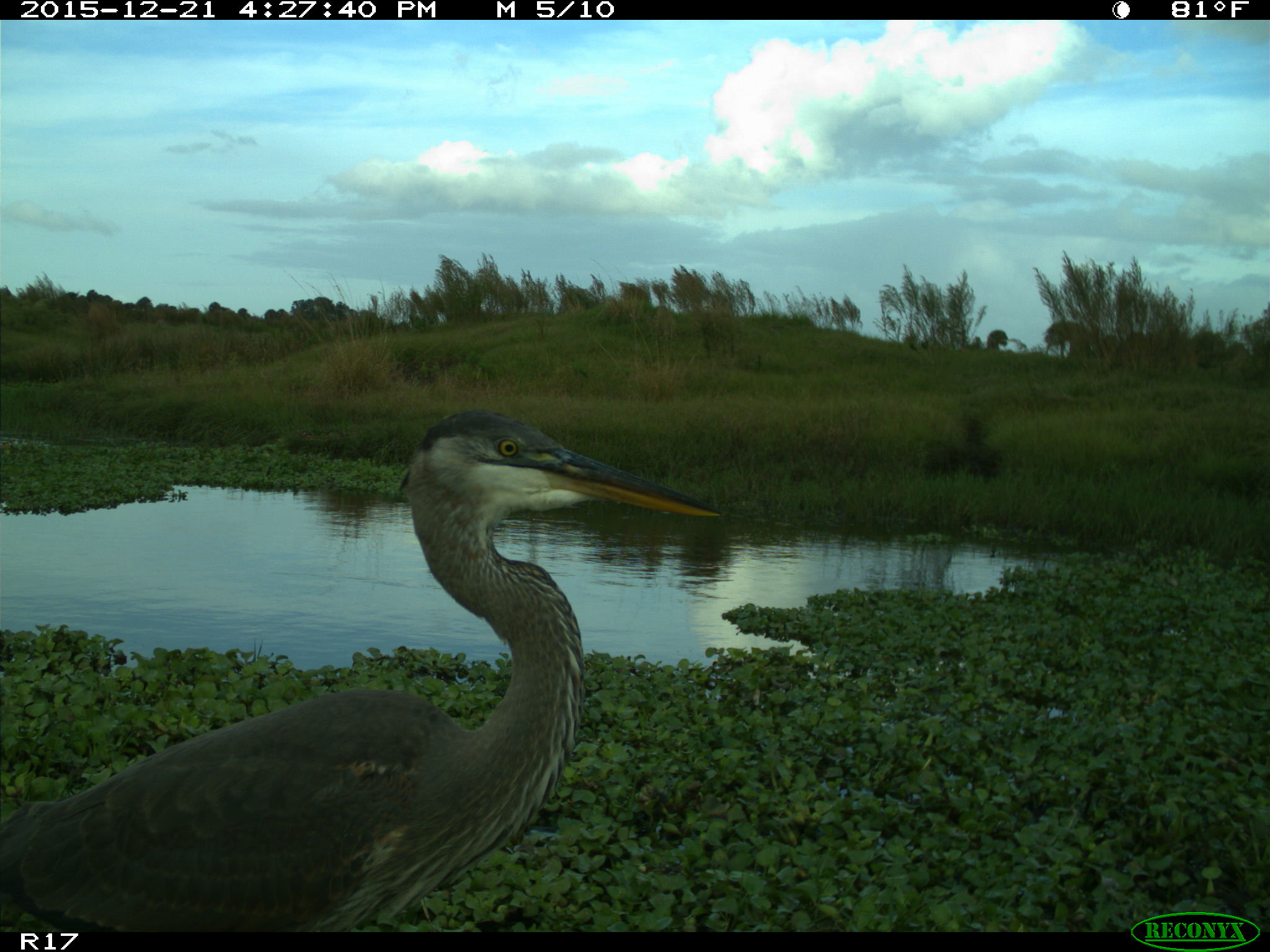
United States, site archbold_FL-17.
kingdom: Animalia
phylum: Chordata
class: Aves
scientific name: Aves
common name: birds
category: unidentified bird